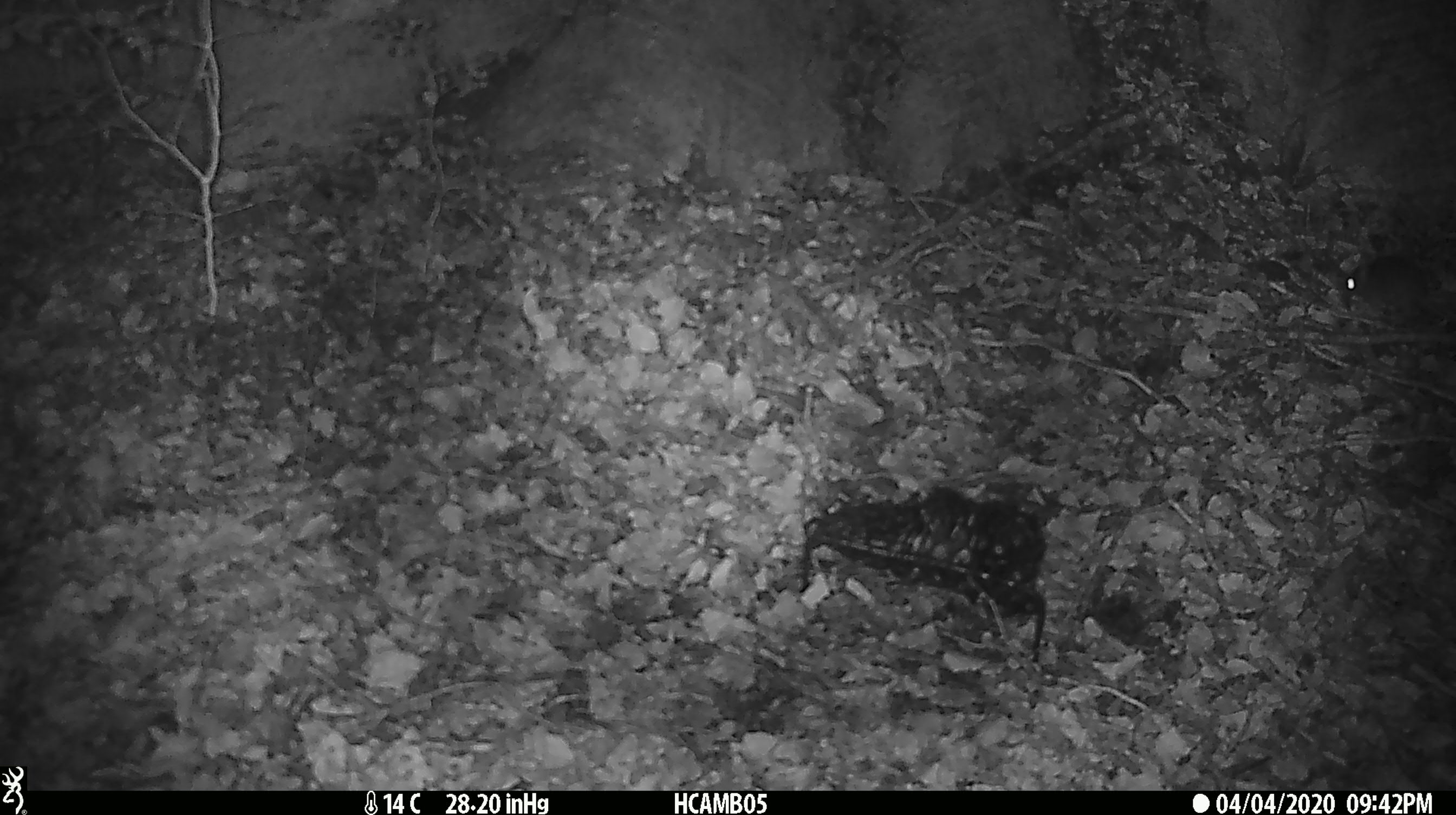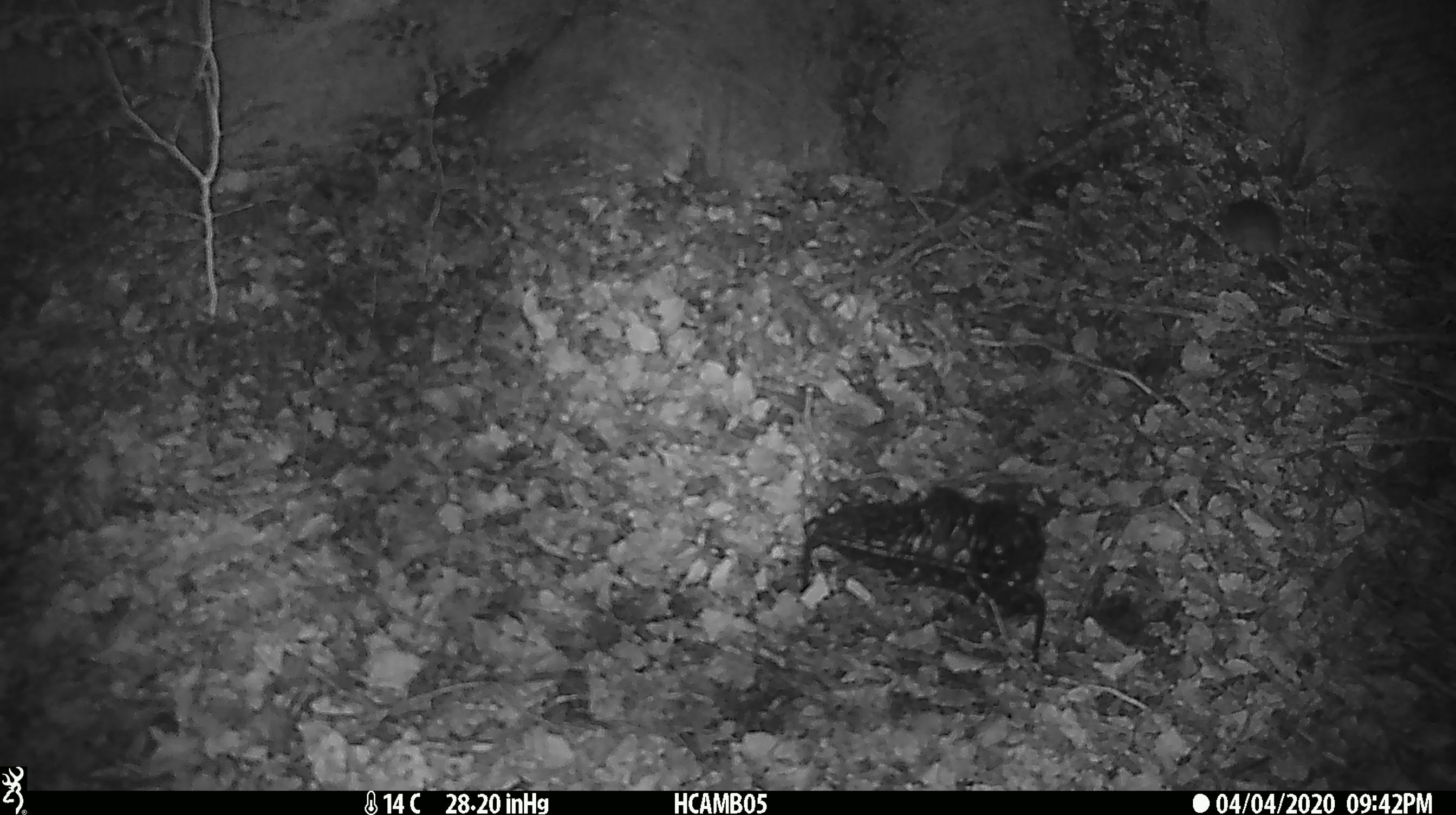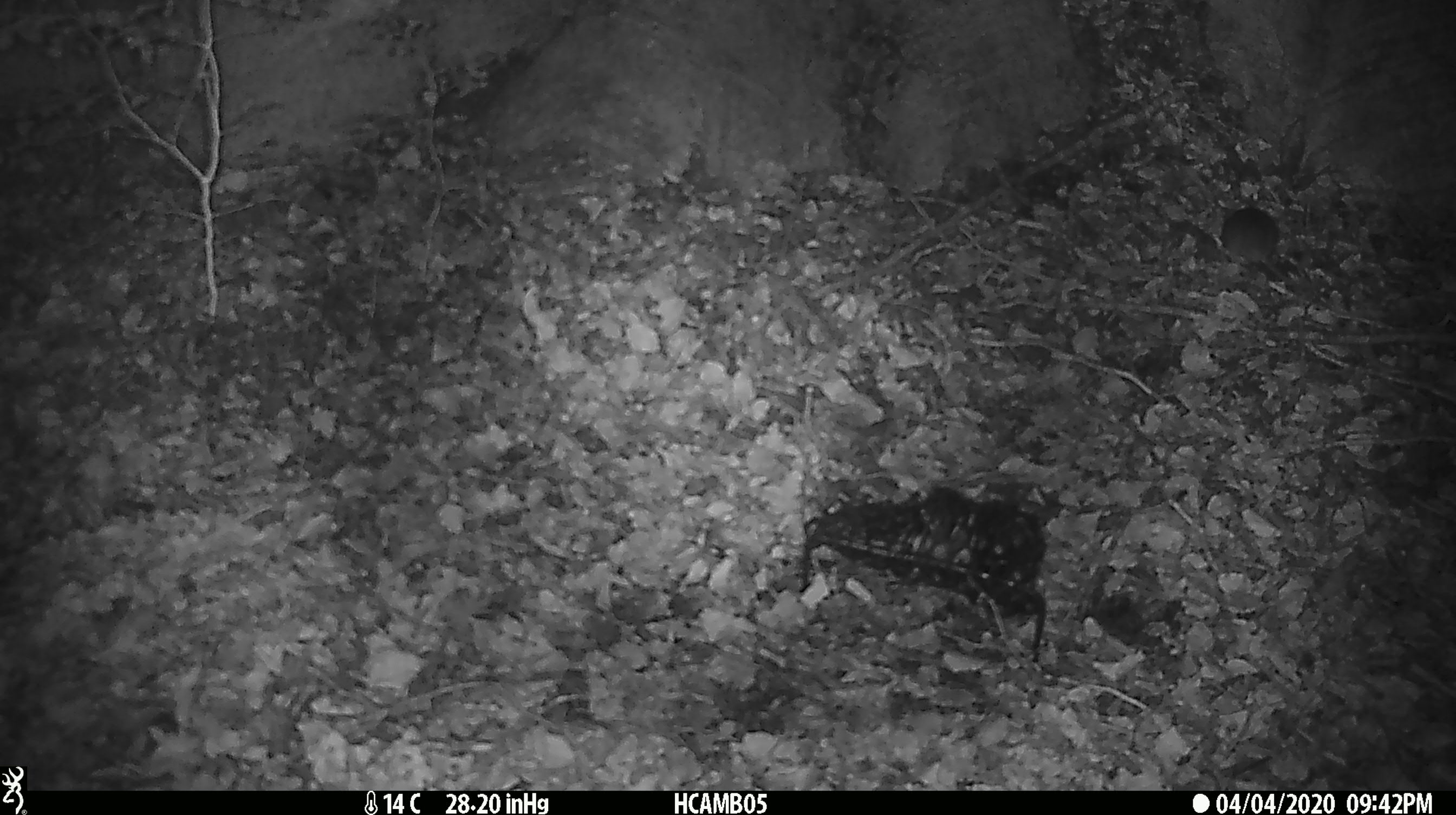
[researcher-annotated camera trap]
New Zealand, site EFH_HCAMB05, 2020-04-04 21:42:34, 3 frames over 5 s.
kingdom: Animalia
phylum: Chordata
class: Mammalia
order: Rodentia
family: Muridae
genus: Mus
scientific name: Mus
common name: mouse